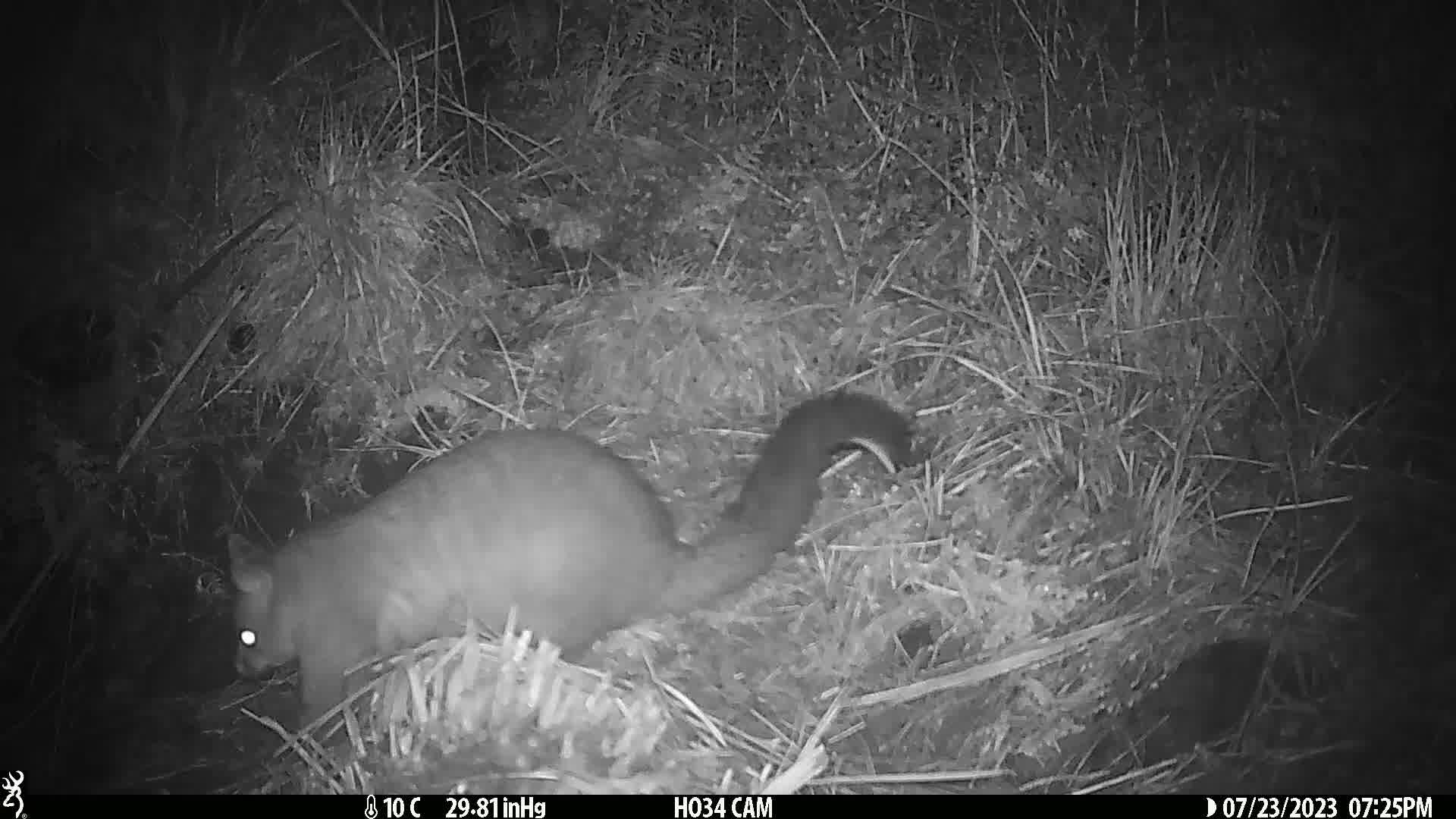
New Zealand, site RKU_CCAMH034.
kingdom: Animalia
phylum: Chordata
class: Mammalia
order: Diprotodontia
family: Phalangeridae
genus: Trichosurus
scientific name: Trichosurus vulpecula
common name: common brushtail possum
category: possum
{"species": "possum (common brushtail possum) (Trichosurus vulpecula)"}